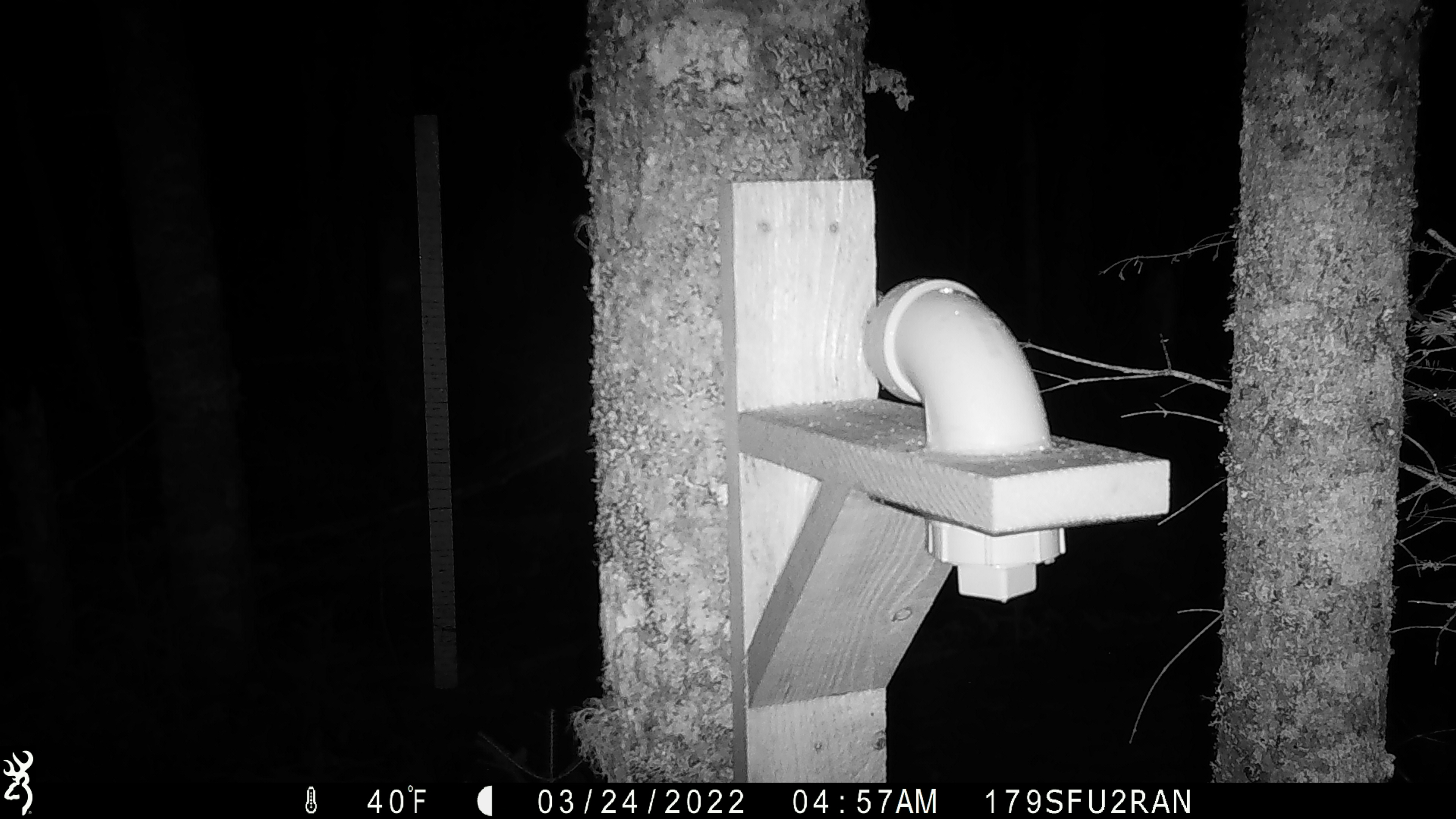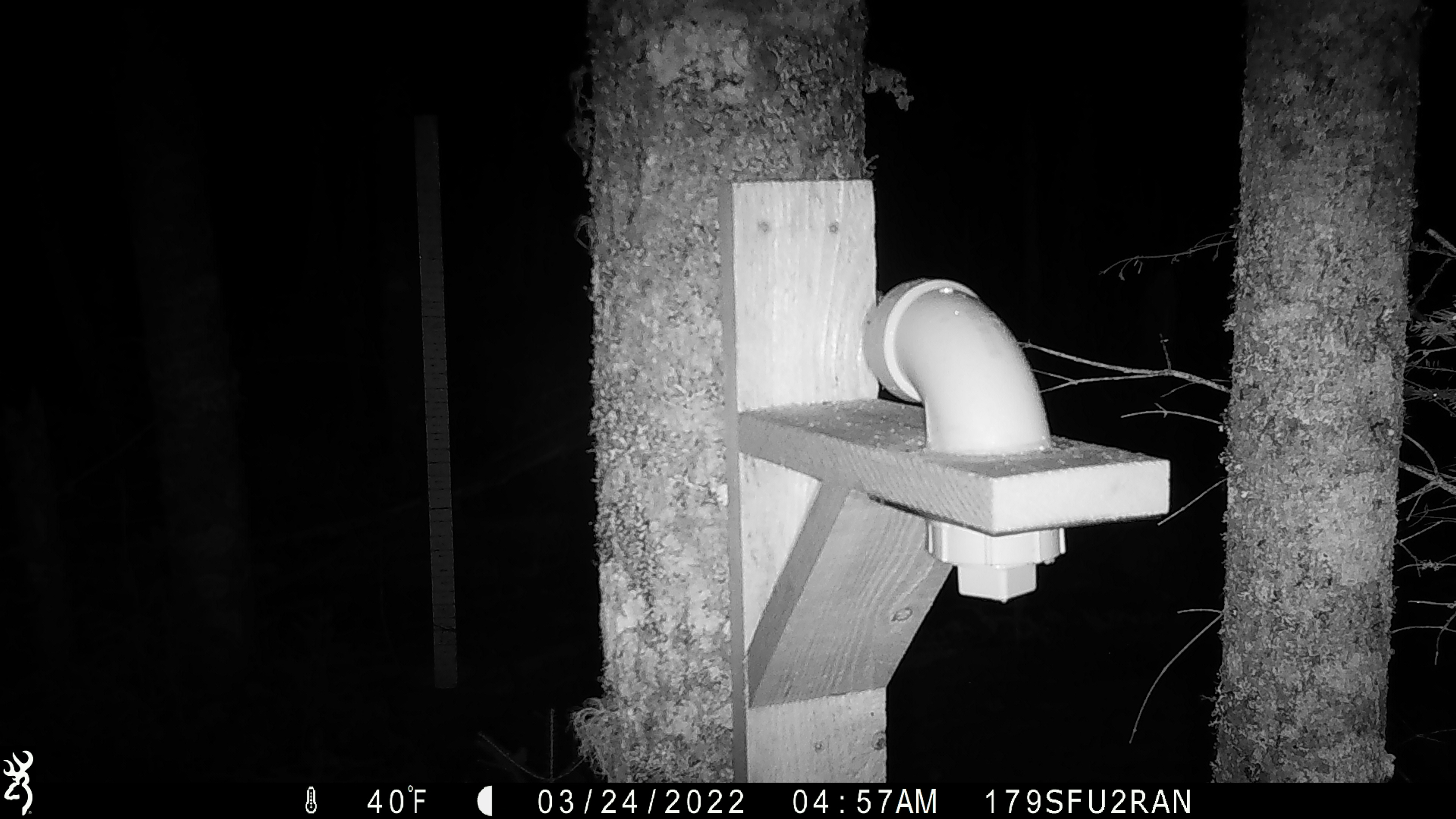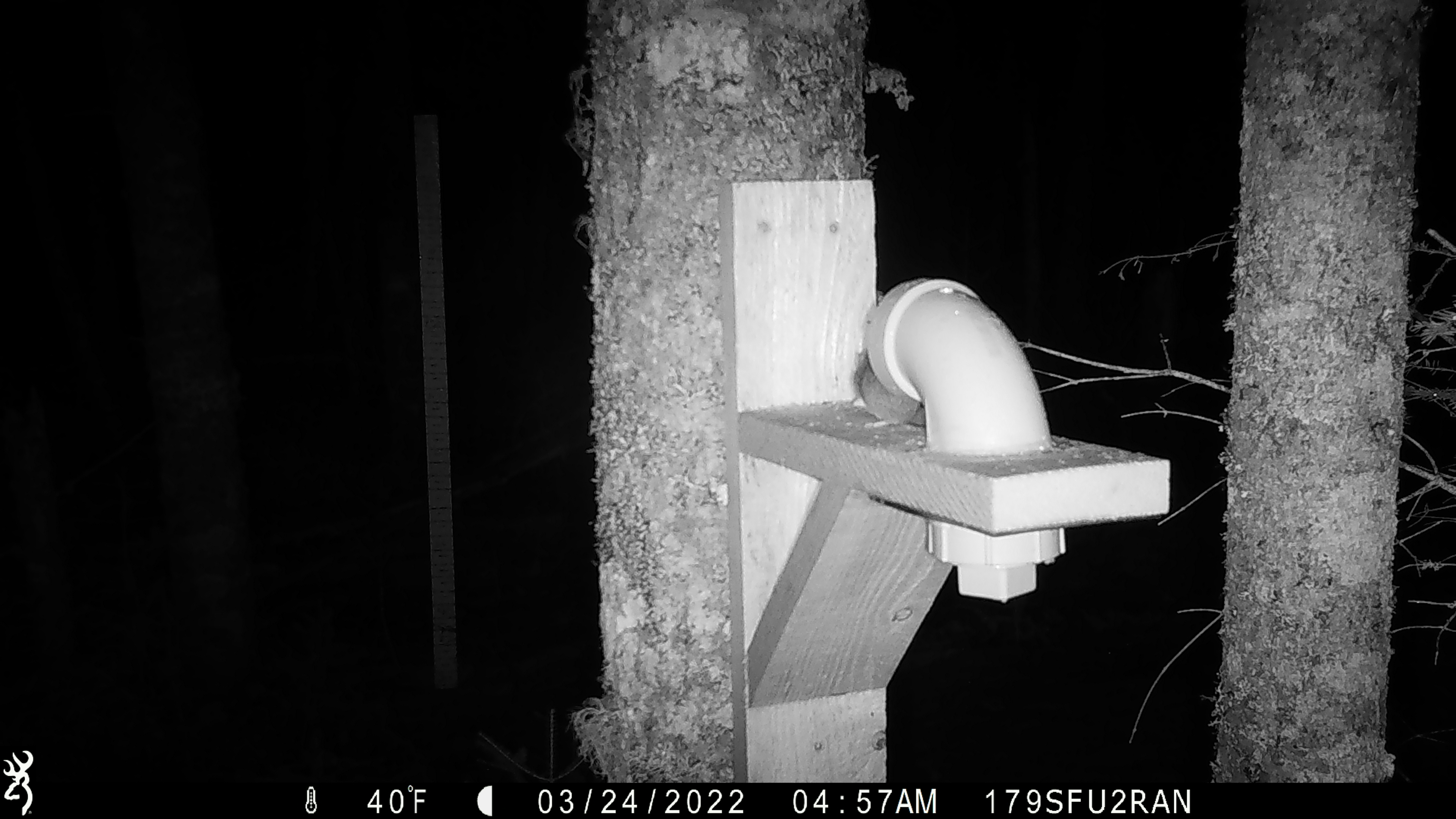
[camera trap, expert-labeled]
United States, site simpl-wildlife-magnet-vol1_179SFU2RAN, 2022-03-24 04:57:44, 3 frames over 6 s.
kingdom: Animalia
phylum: Chordata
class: Mammalia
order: Rodentia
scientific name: Rodentia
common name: mouse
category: mouse sp.